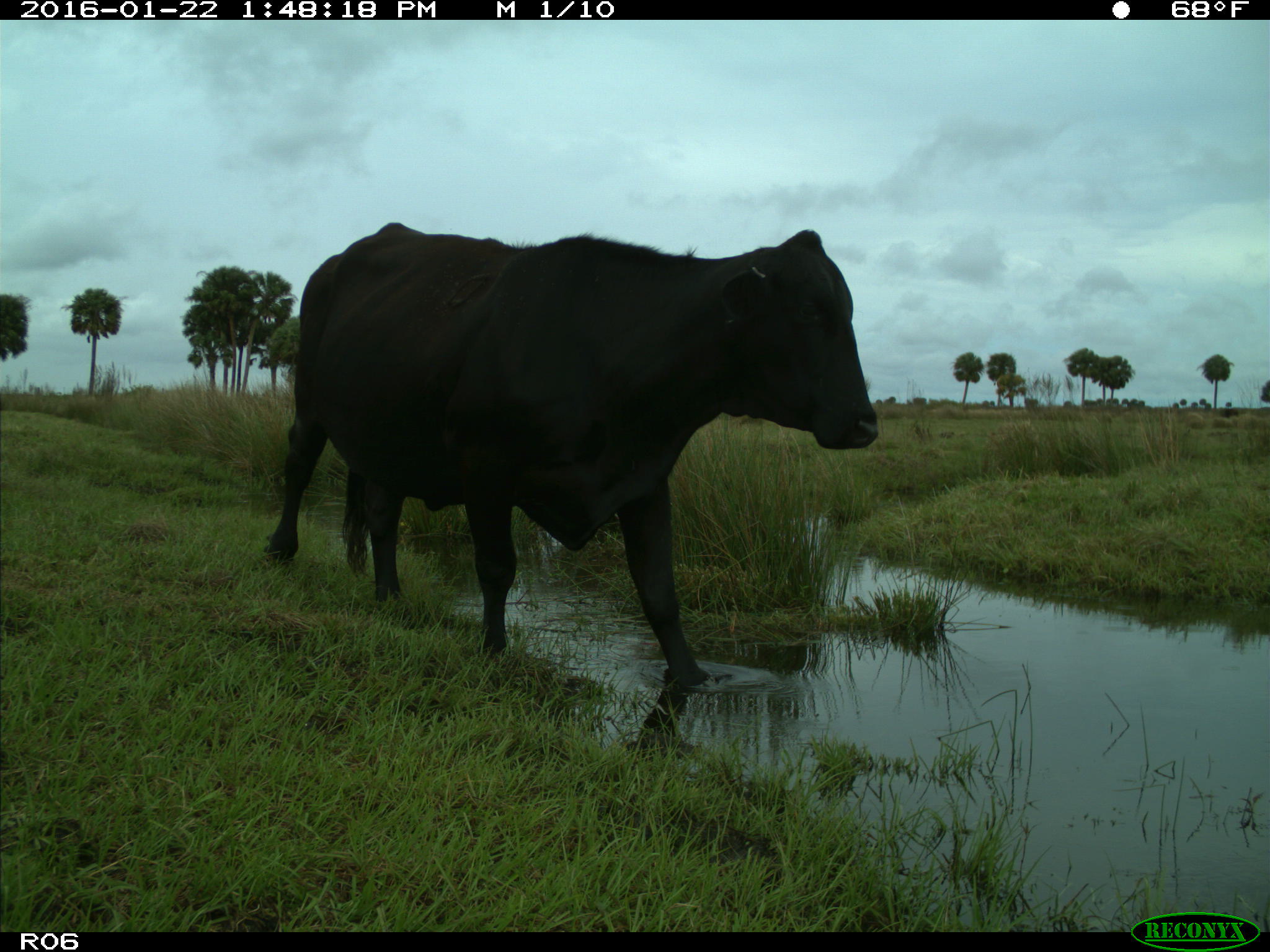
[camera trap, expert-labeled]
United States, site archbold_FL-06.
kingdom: Animalia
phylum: Chordata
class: Mammalia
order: Artiodactyla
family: Bovidae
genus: Bos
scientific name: Bos taurus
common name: domestic cow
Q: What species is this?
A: Bos taurus (domestic cow).